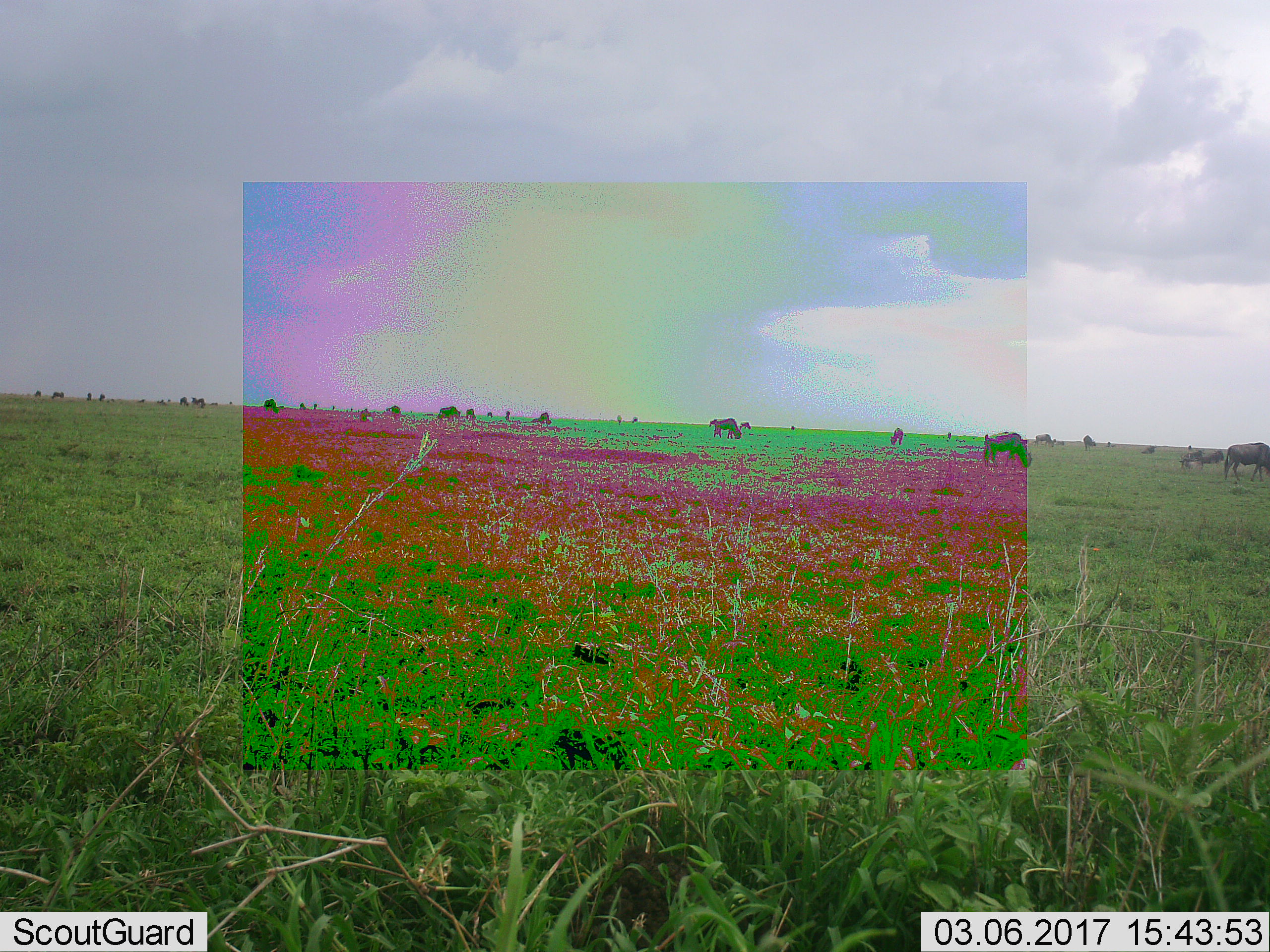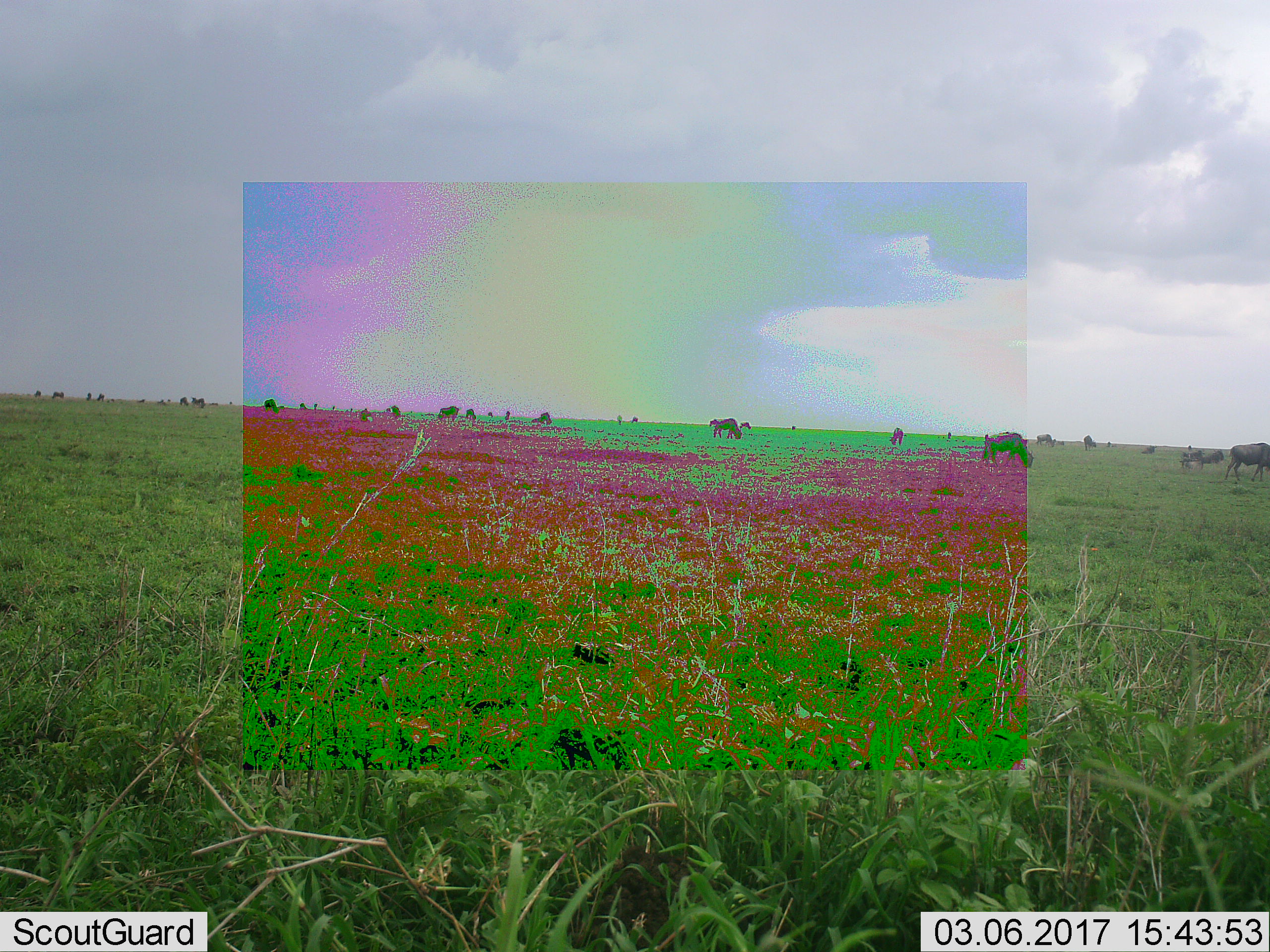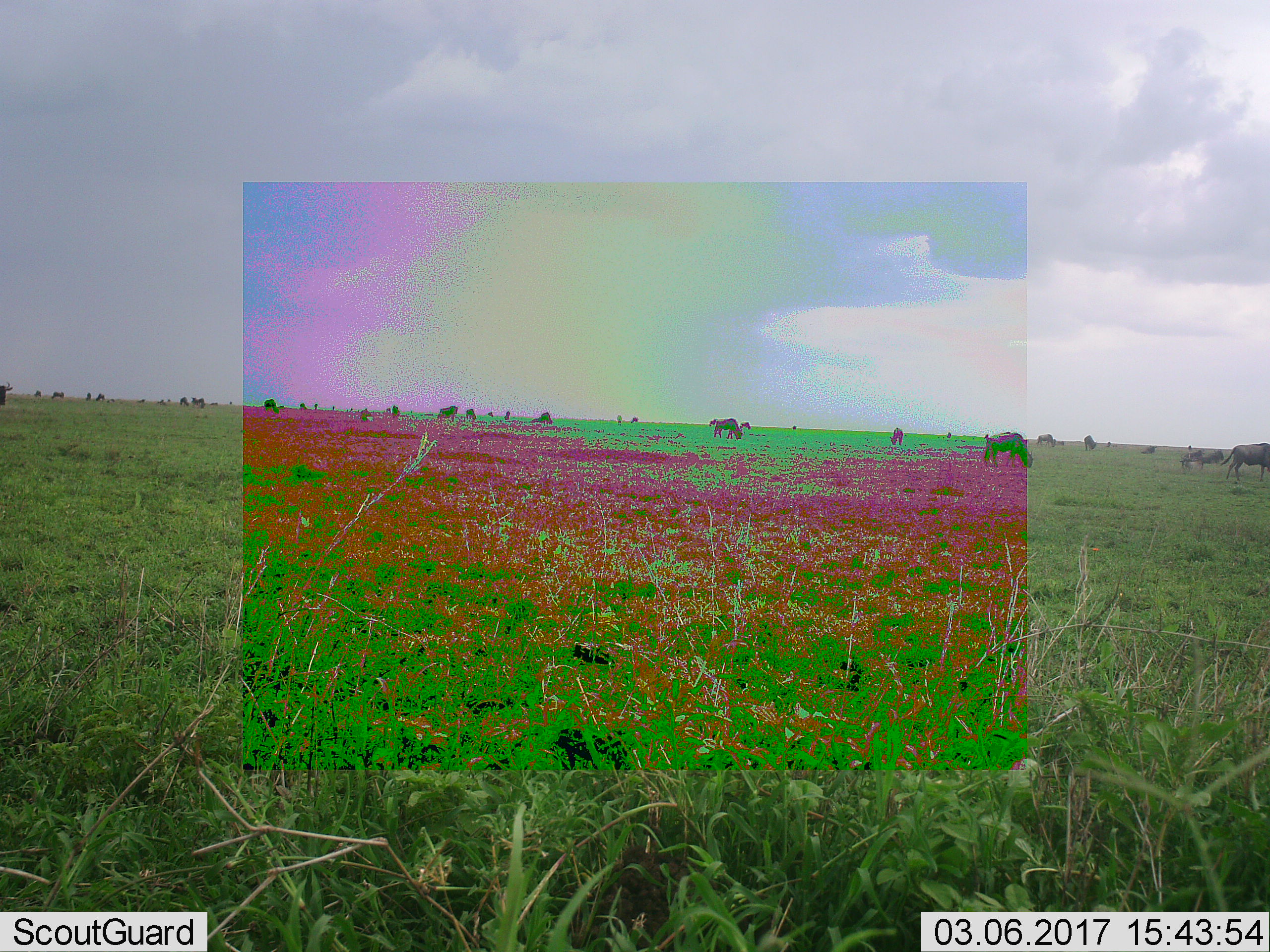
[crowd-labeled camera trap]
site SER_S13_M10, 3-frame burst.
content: unidentified animal